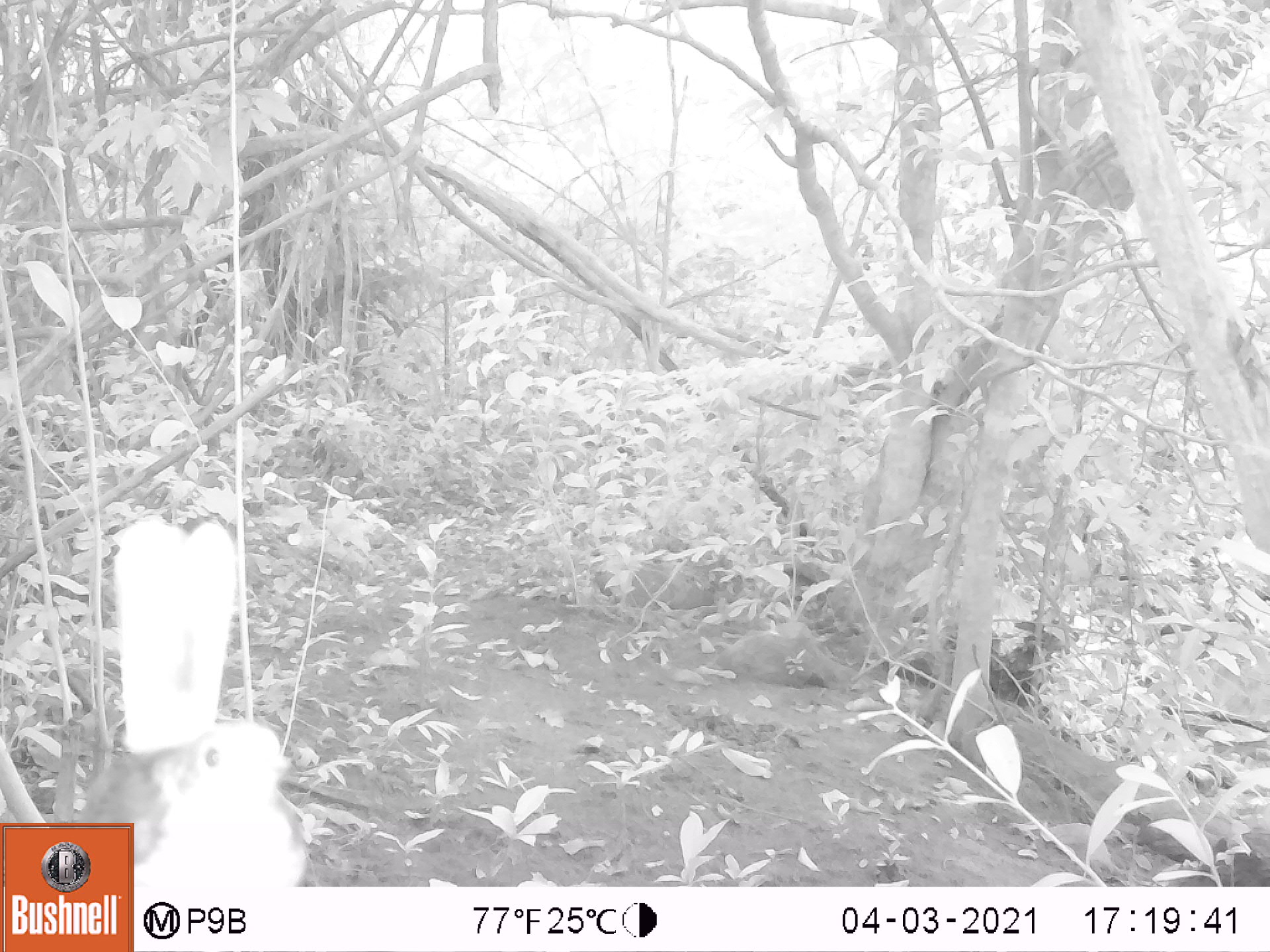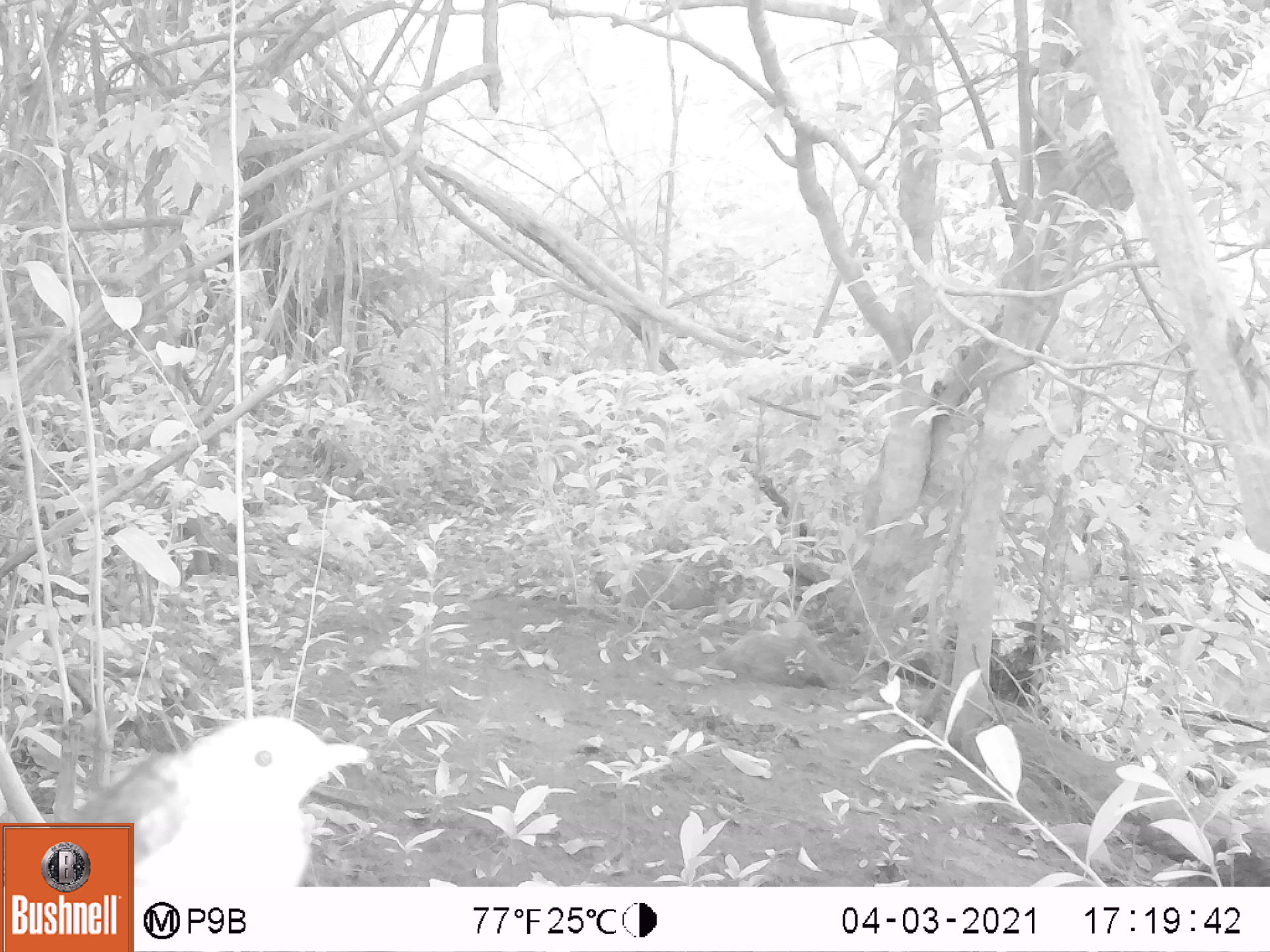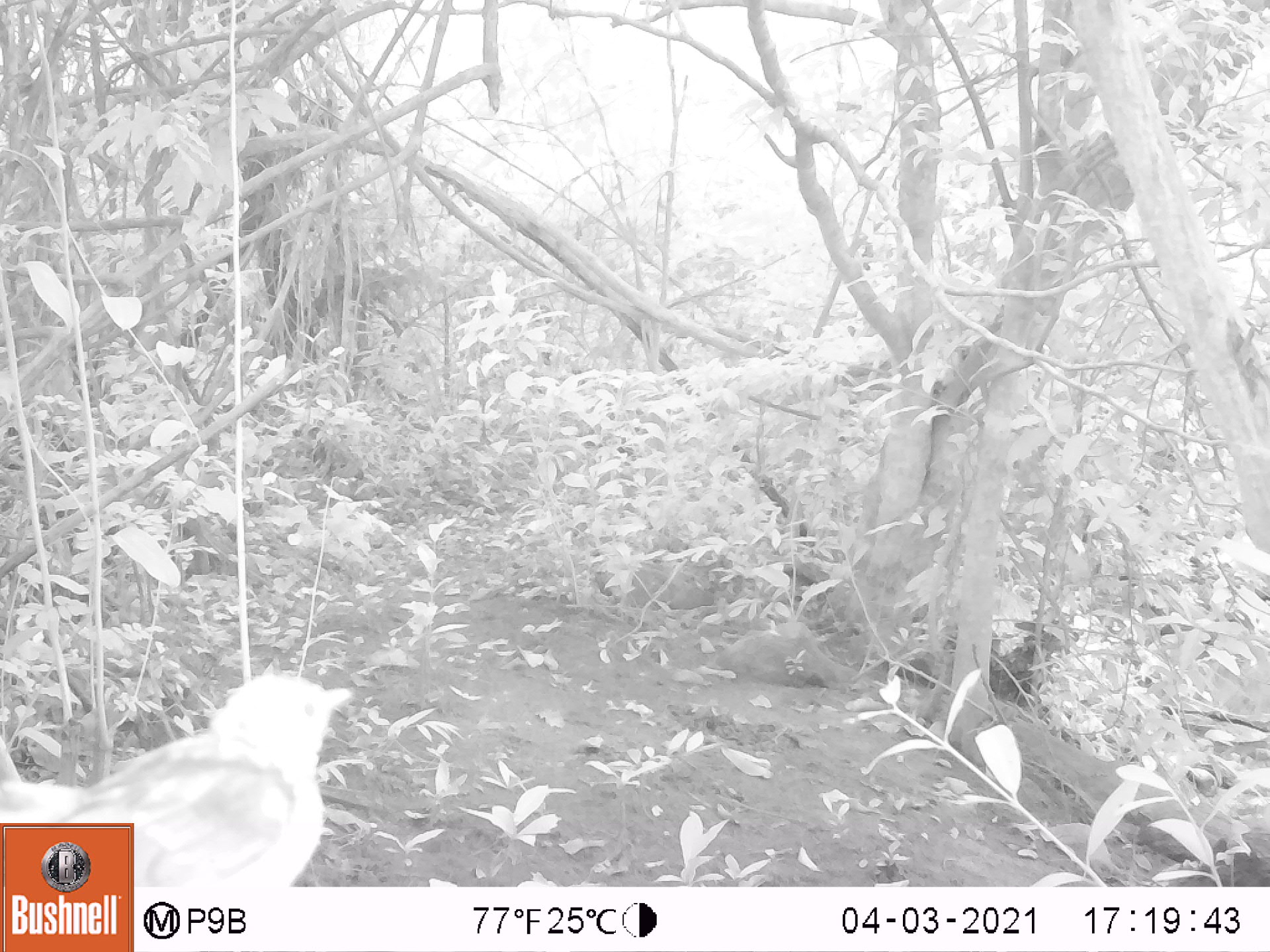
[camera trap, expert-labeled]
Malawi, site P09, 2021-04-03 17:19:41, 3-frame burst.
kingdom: Animalia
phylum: Chordata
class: Aves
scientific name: Aves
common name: bird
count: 1